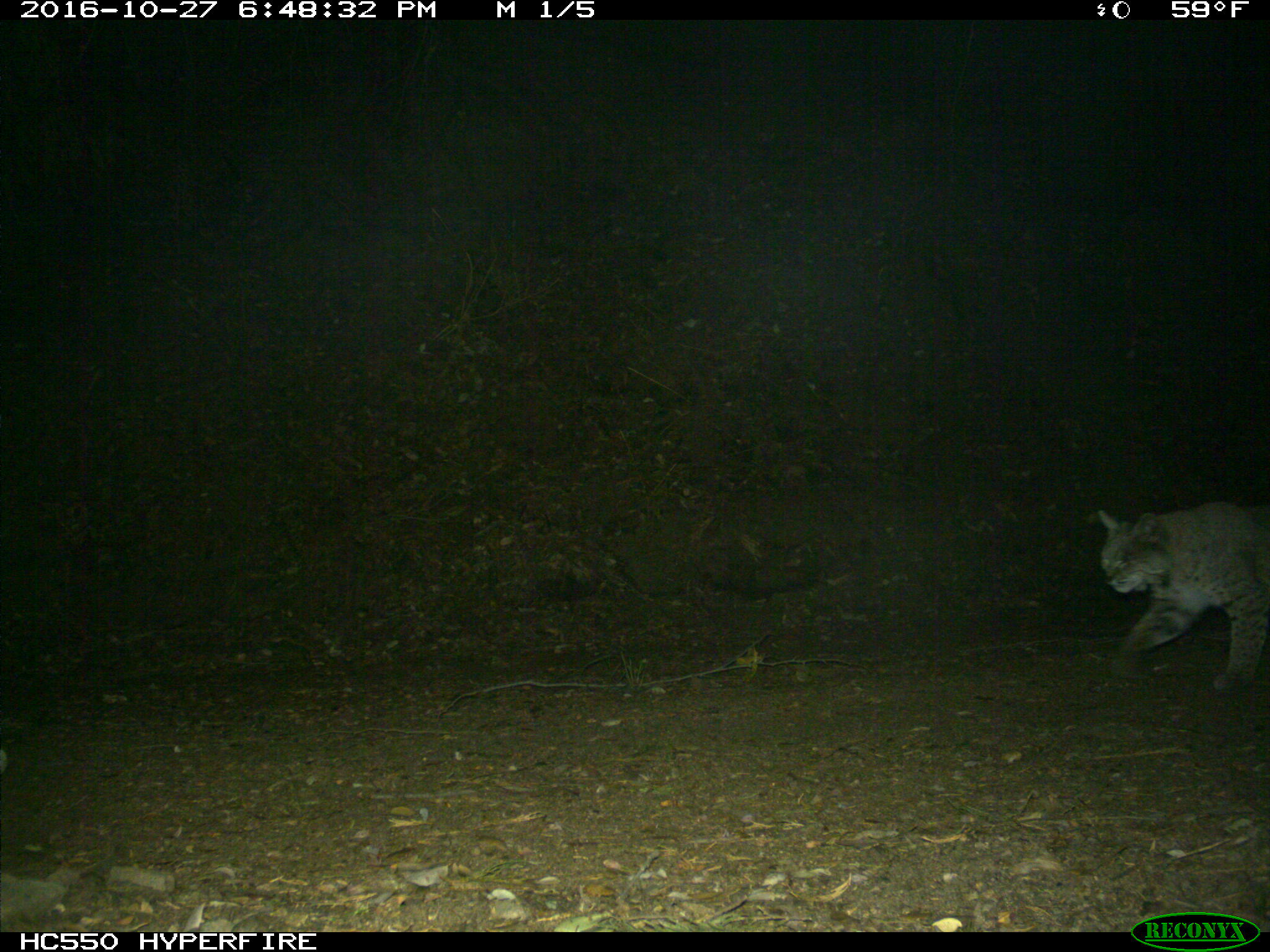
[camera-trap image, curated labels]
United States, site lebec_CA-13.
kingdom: Animalia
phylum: Chordata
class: Mammalia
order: Carnivora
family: Felidae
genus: Lynx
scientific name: Lynx rufus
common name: bobcat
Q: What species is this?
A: Lynx rufus (bobcat).